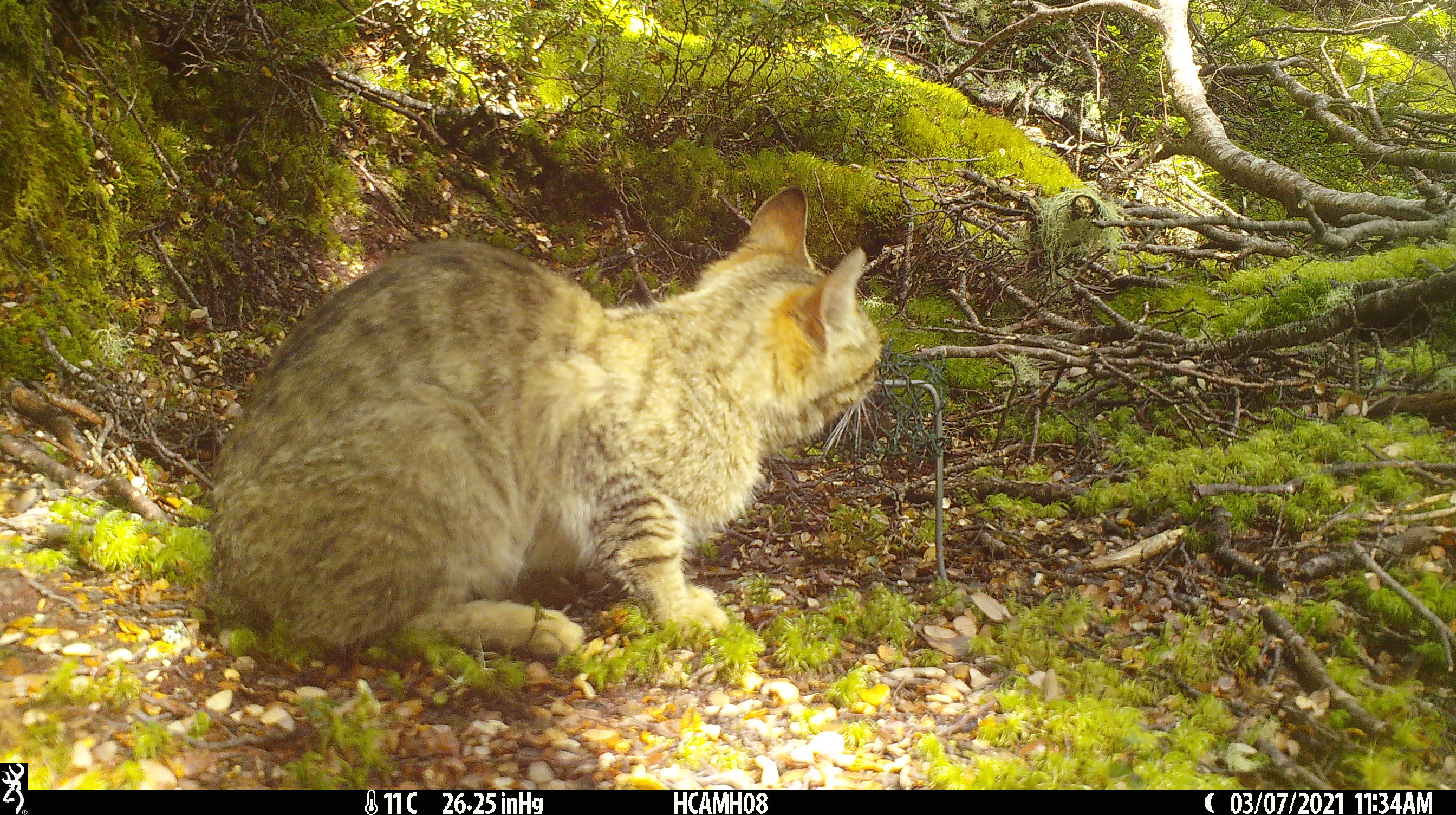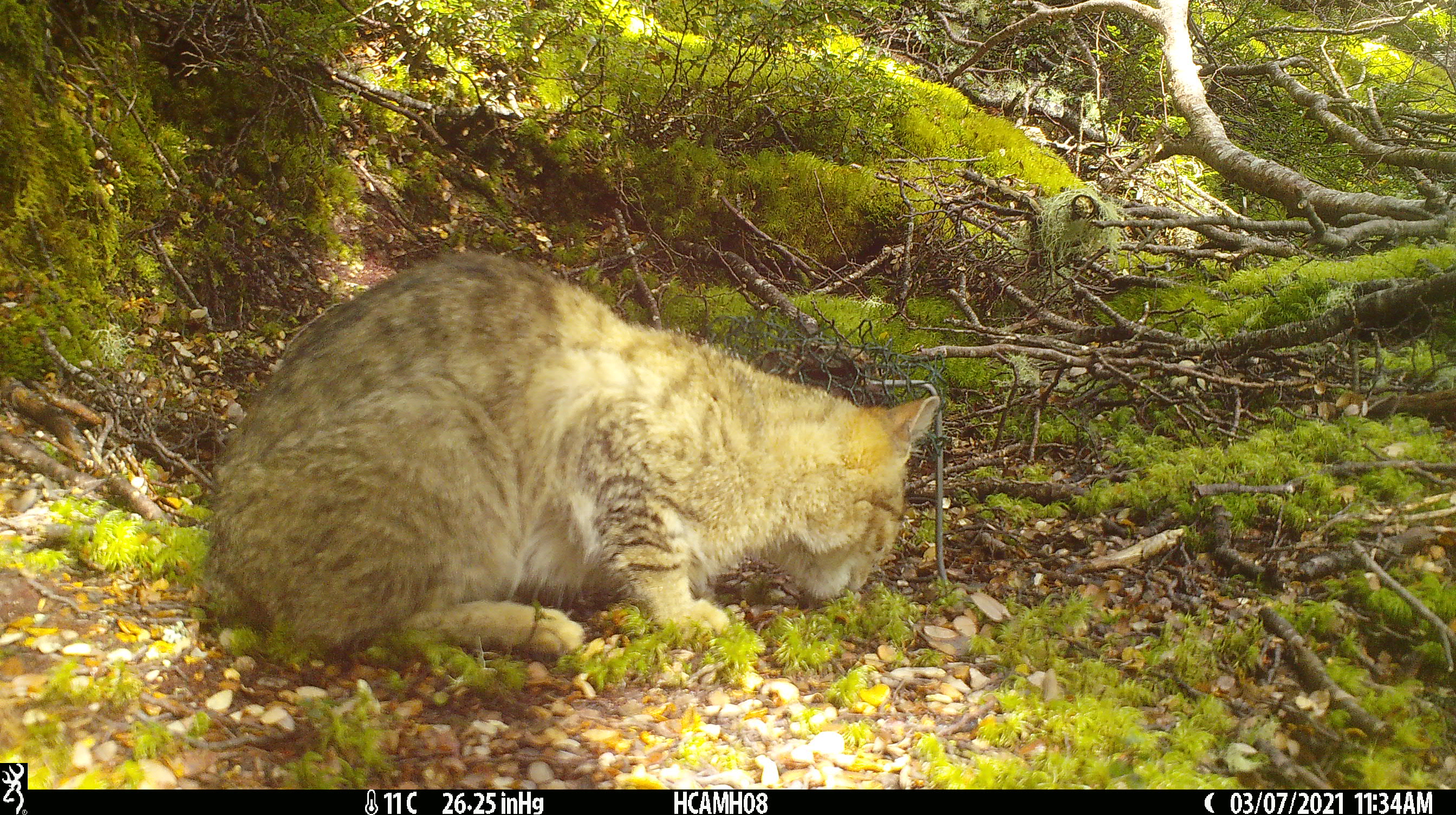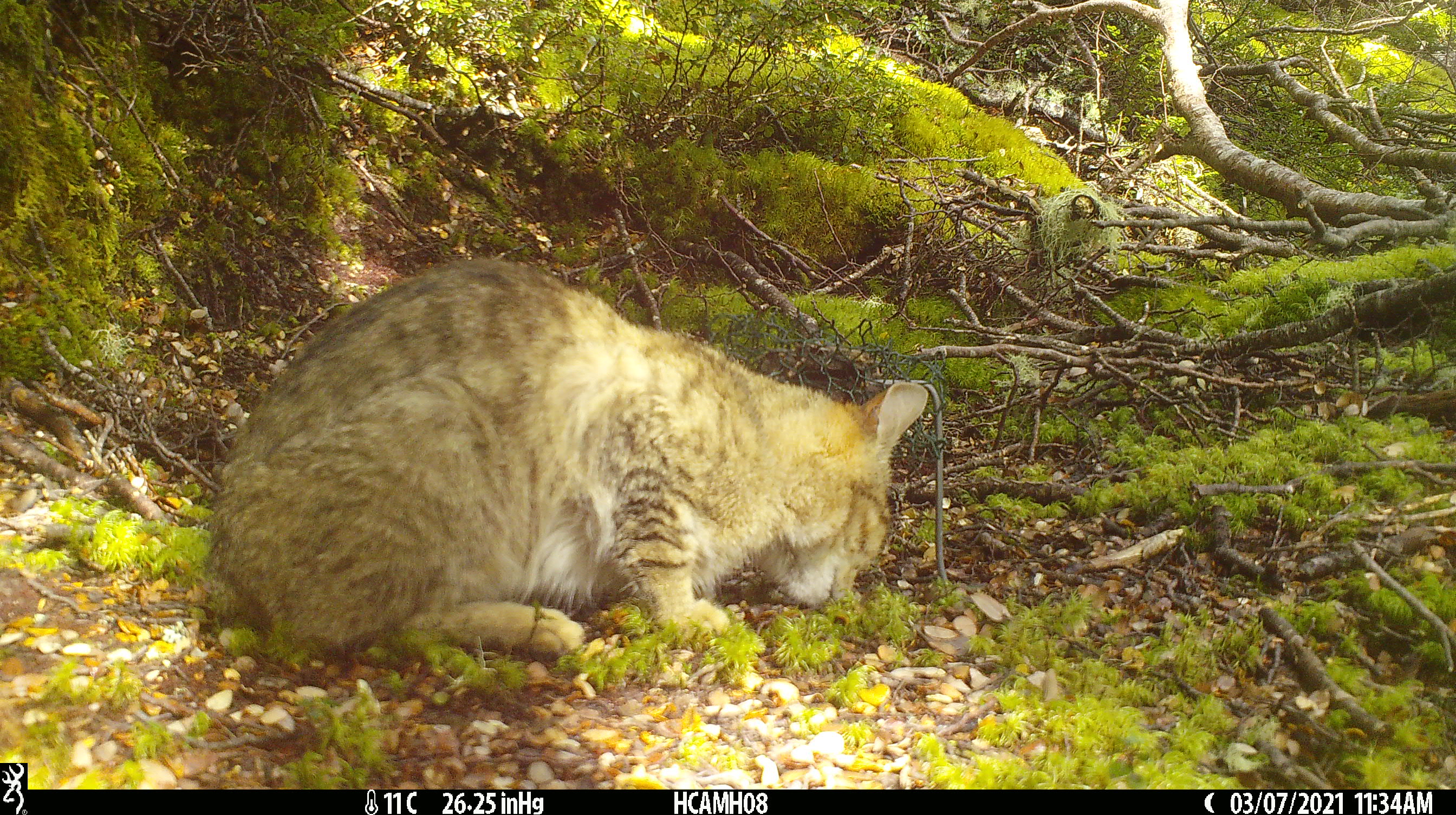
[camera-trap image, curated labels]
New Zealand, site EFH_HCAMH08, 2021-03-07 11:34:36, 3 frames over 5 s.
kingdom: Animalia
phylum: Chordata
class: Mammalia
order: Carnivora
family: Felidae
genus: Felis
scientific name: Felis catus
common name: domestic cat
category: cat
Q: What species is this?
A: Cat (domestic cat) (Felis catus).